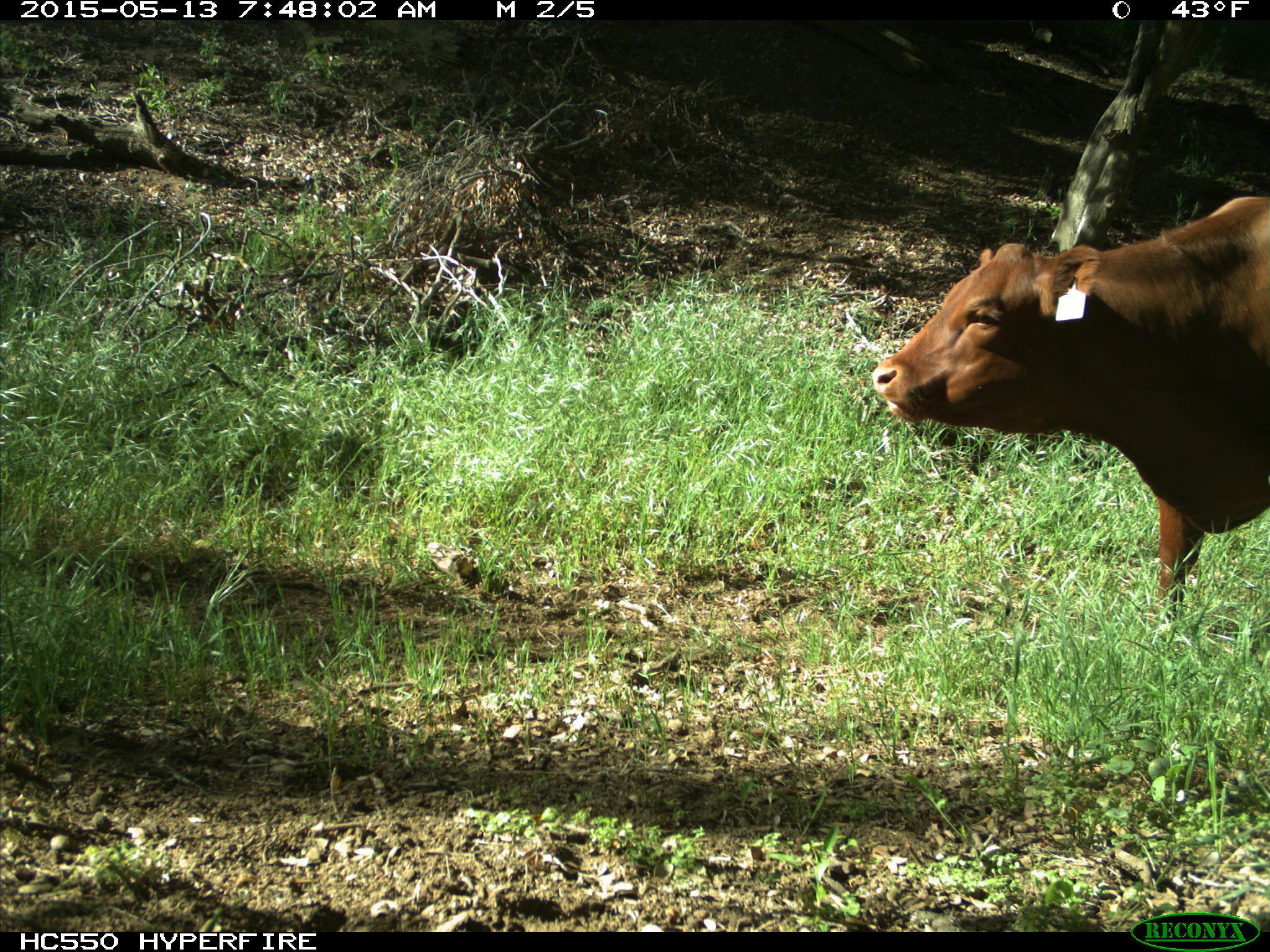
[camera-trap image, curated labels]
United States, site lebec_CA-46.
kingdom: Animalia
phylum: Chordata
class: Mammalia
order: Artiodactyla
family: Bovidae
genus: Bos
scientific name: Bos taurus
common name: domestic cow